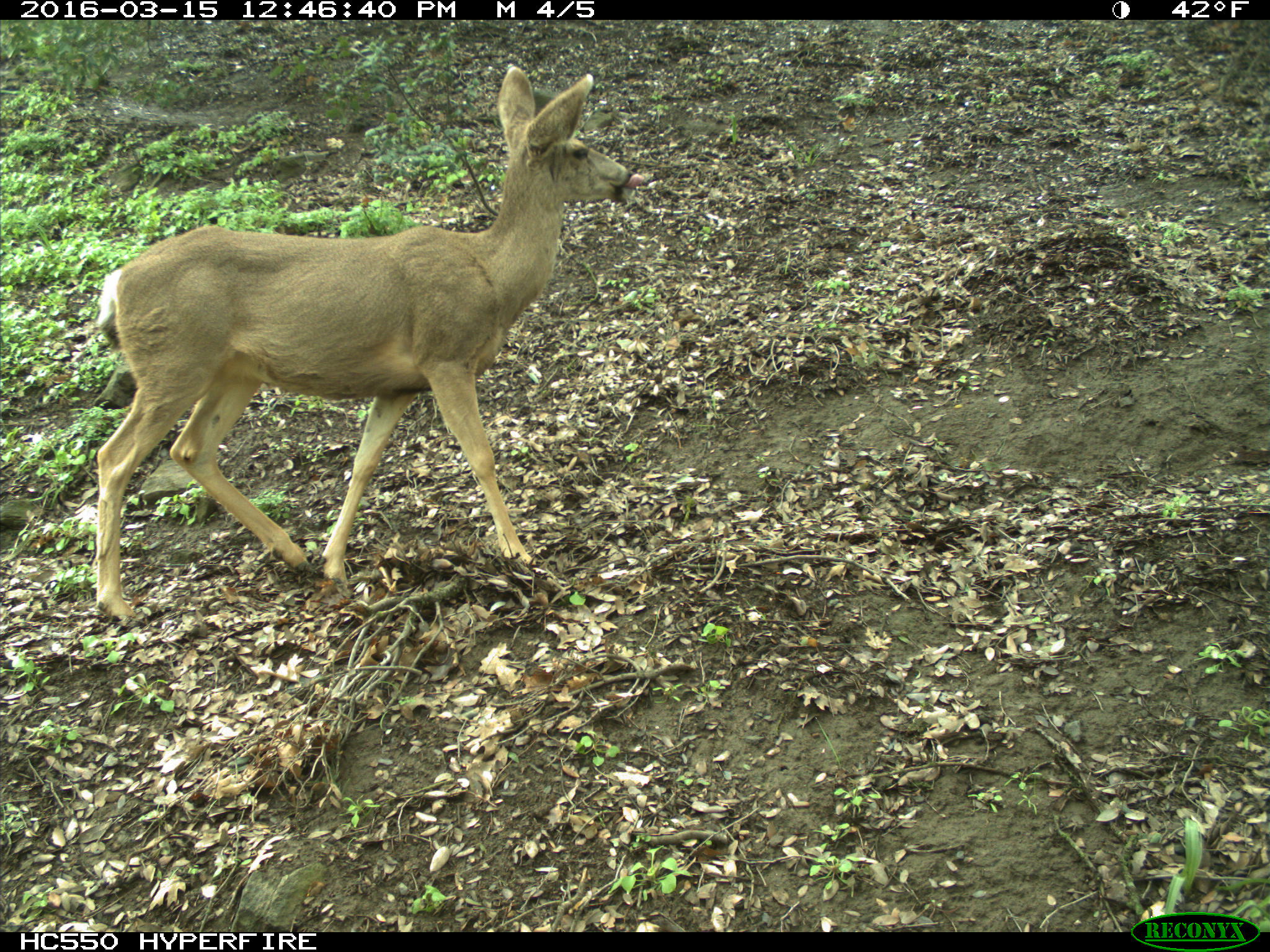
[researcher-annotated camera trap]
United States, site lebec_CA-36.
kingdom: Animalia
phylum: Chordata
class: Mammalia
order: Artiodactyla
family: Cervidae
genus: Odocoileus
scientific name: Odocoileus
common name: deer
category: unidentified deer